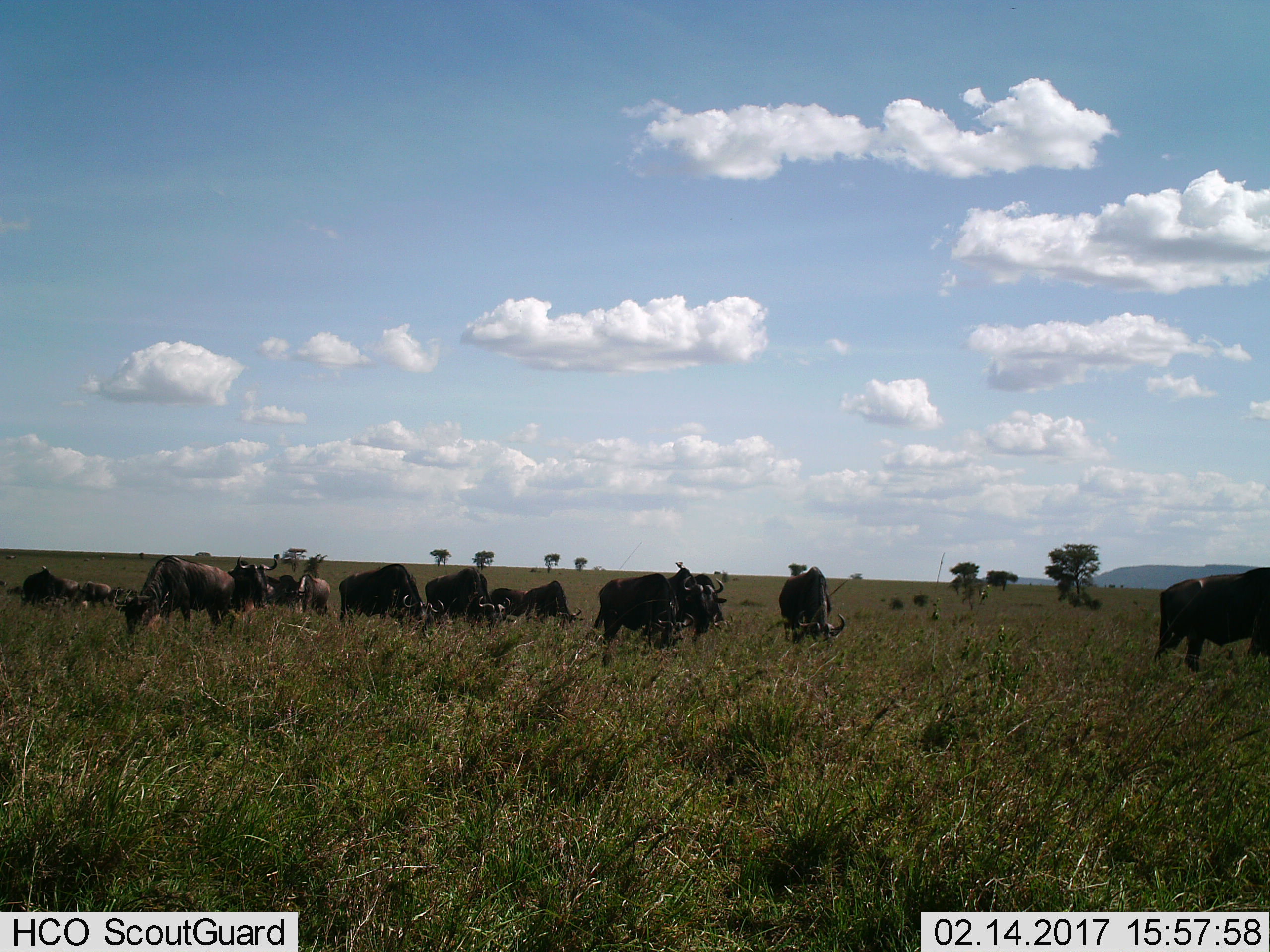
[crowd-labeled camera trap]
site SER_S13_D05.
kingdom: Animalia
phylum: Chordata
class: Mammalia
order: Artiodactyla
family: Bovidae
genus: Syncerus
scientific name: Syncerus caffer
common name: african buffalo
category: buffalo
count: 11-50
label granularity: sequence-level